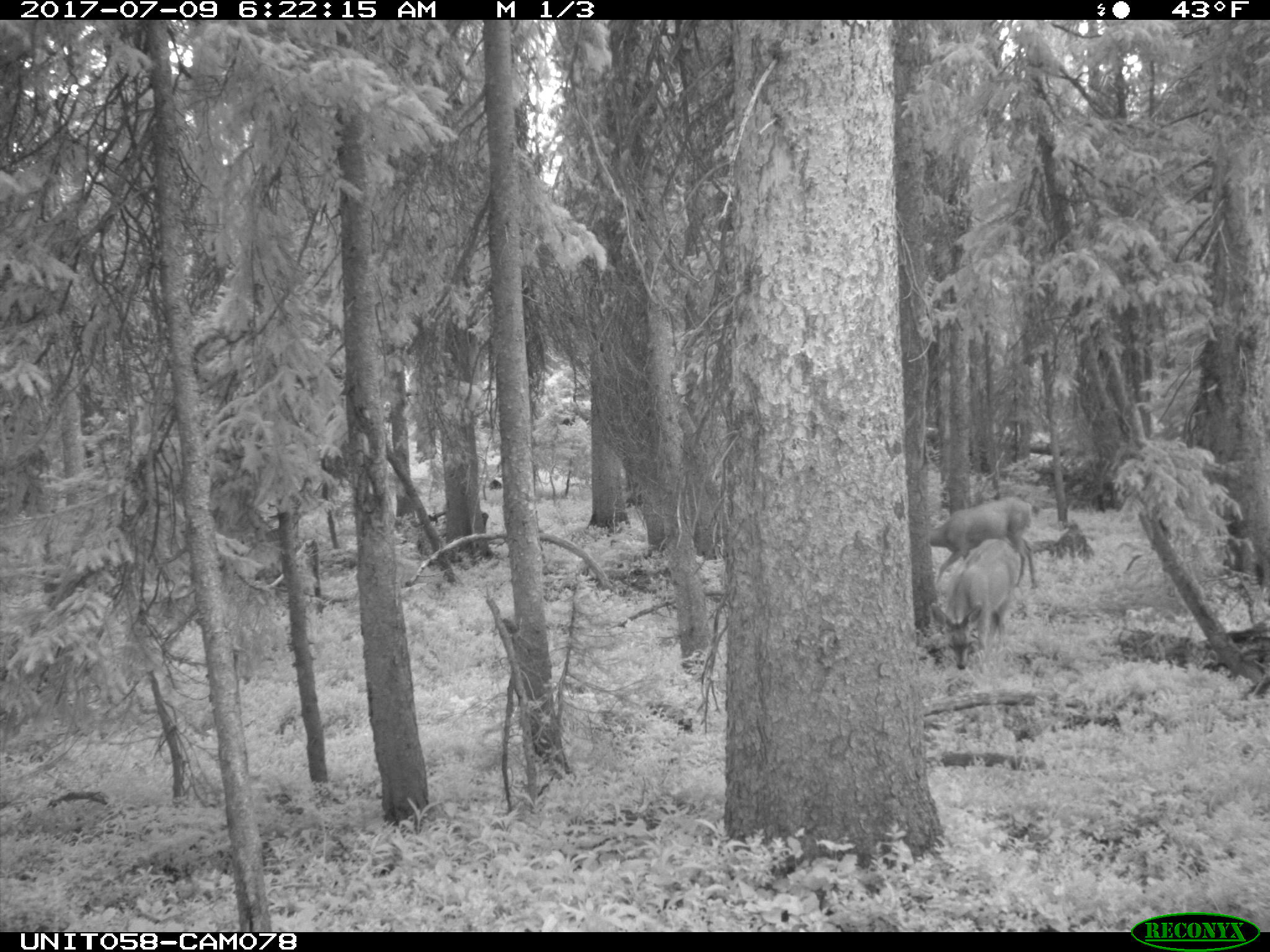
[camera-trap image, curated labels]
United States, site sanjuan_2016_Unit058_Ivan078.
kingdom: Animalia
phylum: Chordata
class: Mammalia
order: Artiodactyla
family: Cervidae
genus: Odocoileus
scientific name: Odocoileus hemionus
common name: mule deer